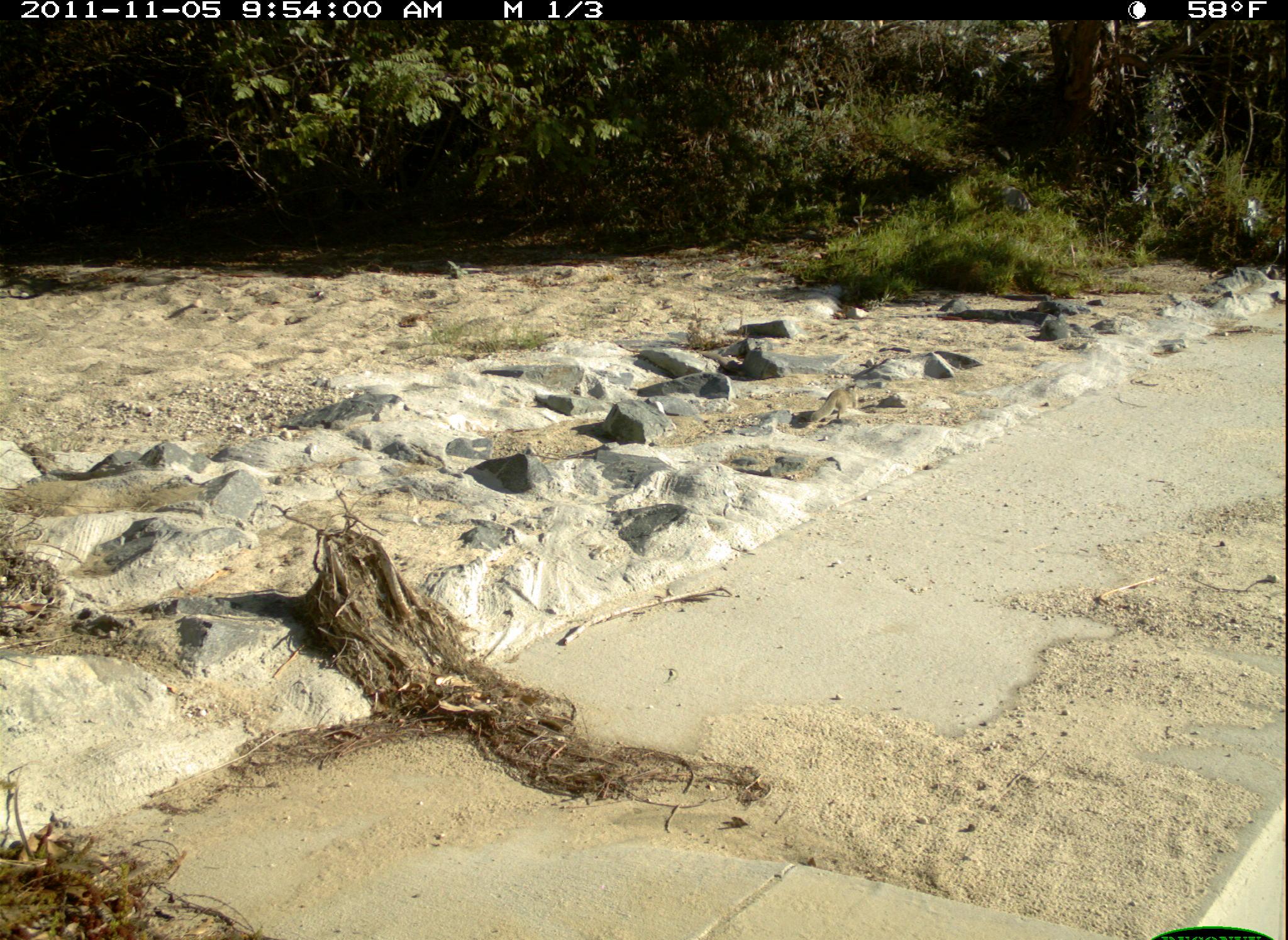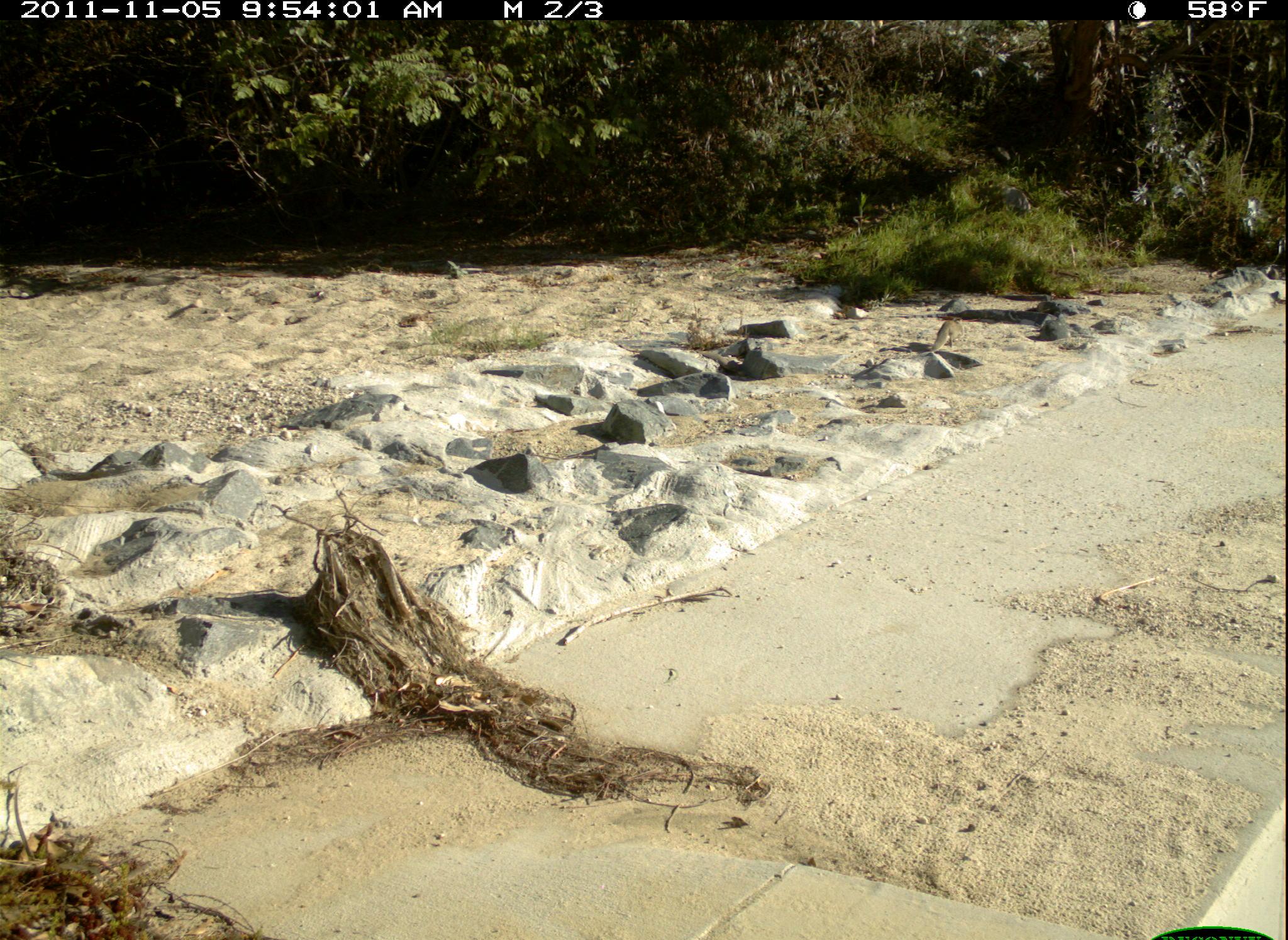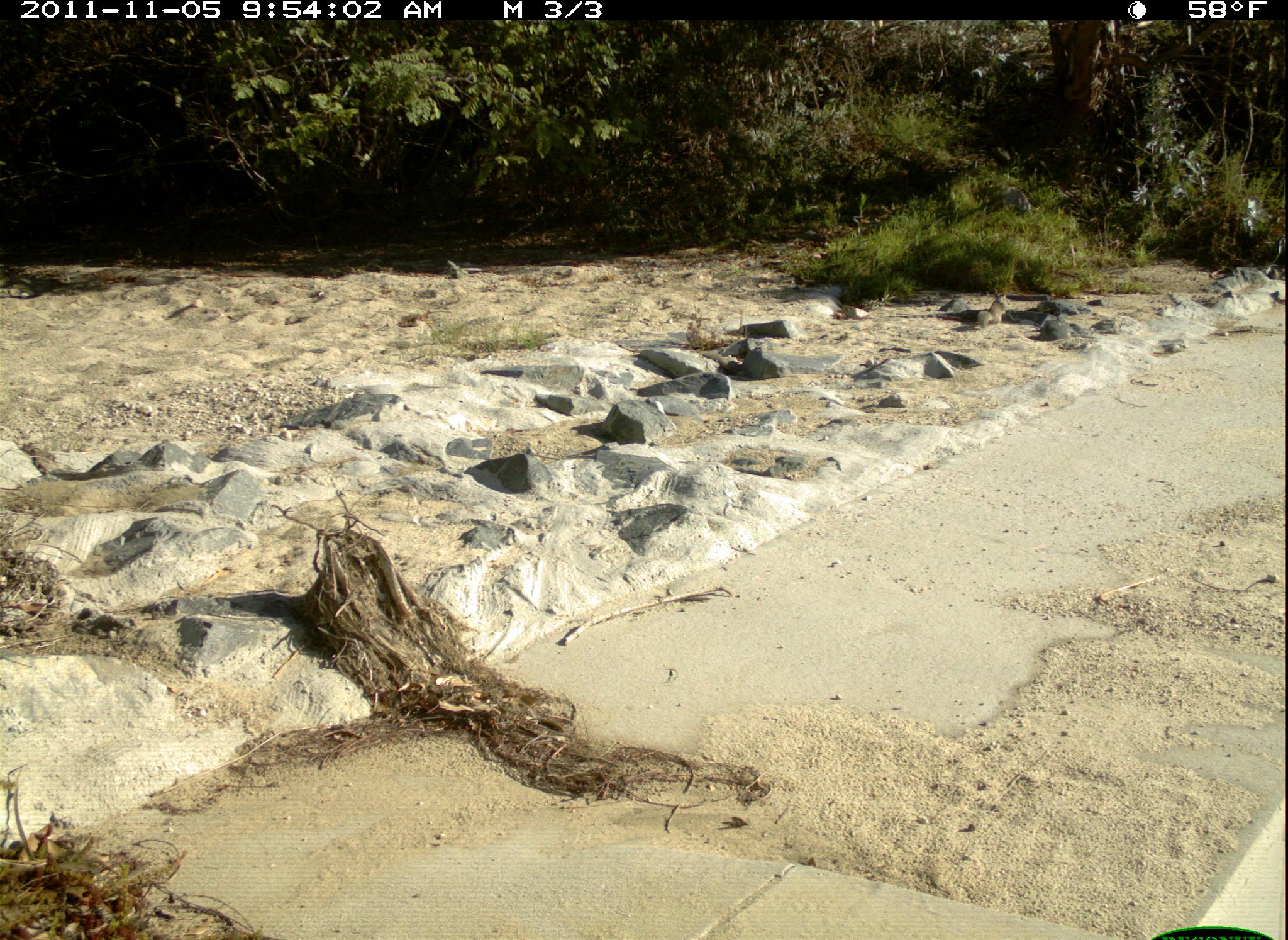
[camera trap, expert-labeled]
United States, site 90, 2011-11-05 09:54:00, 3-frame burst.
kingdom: Animalia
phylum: Chordata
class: Mammalia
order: Rodentia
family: Sciuridae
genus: Sciurus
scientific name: Sciurus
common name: squirrel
Squirrel (Sciurus).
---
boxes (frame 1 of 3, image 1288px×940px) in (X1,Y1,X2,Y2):
squirrel: (804,376,868,433)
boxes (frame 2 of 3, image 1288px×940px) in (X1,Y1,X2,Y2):
squirrel: (927,315,964,356)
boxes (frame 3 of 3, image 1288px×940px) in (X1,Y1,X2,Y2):
squirrel: (974,287,1013,332)